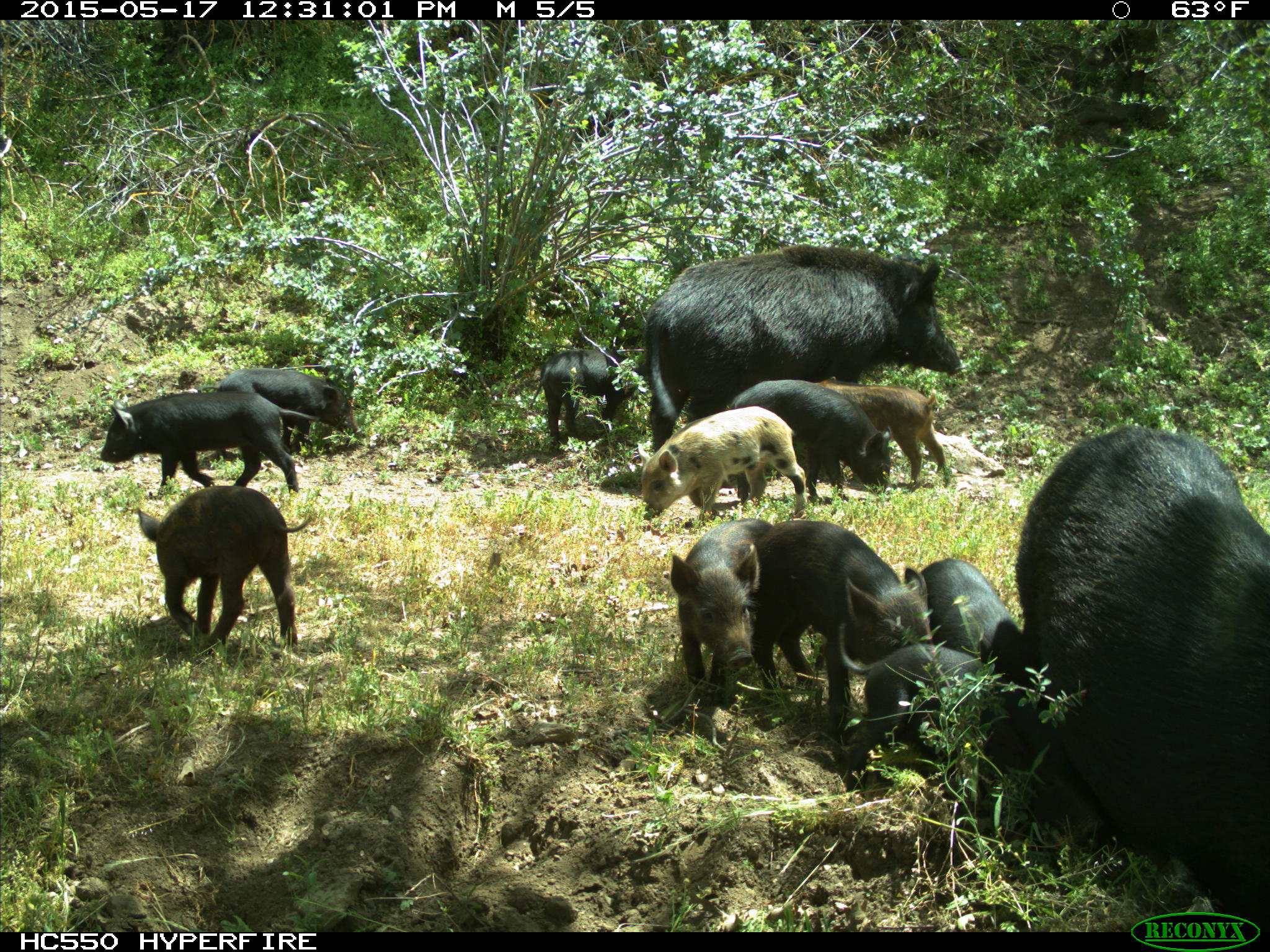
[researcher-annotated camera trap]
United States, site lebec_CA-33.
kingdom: Animalia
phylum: Chordata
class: Mammalia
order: Artiodactyla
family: Suidae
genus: Sus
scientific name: Sus scrofa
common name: wild boar